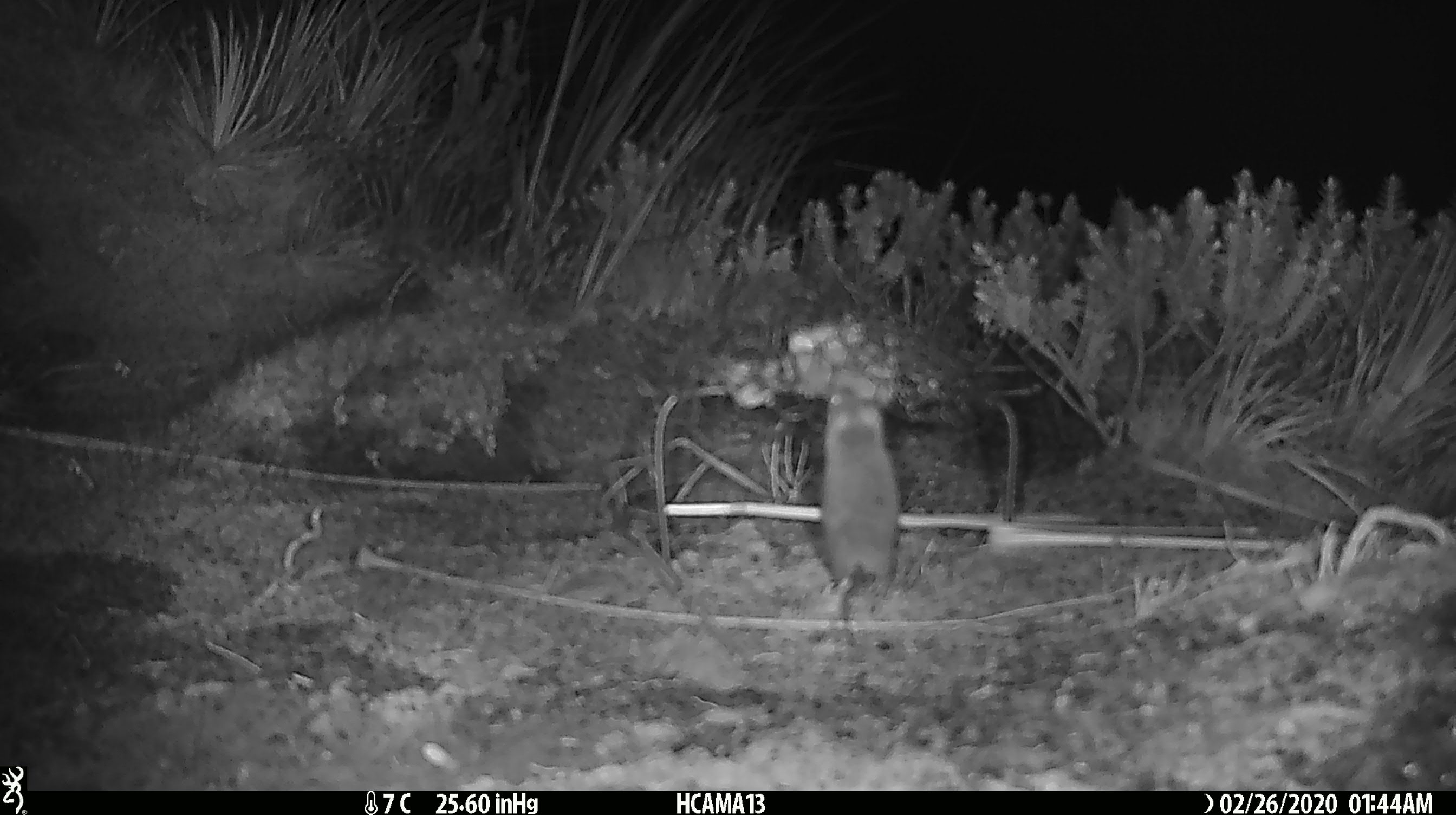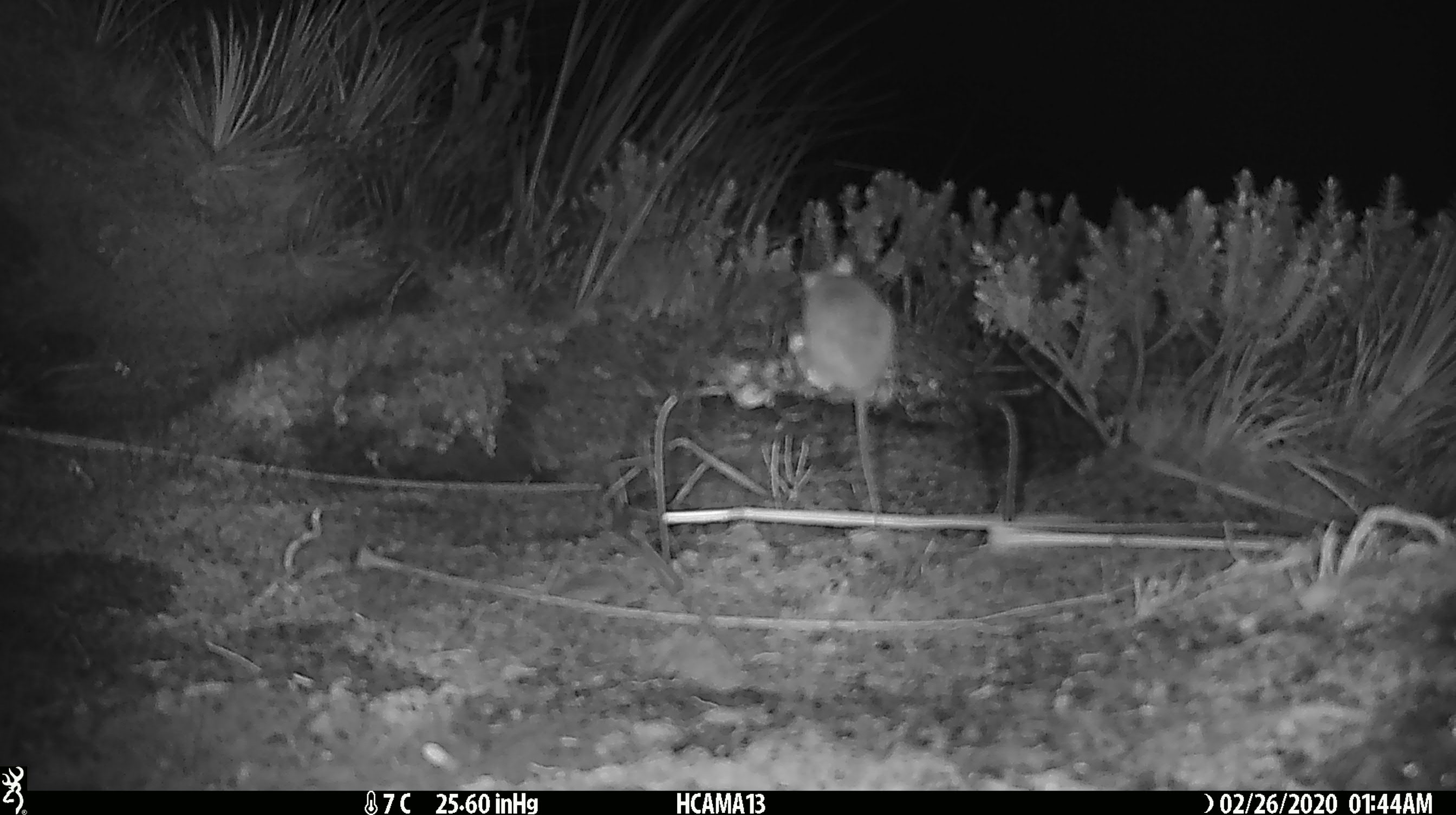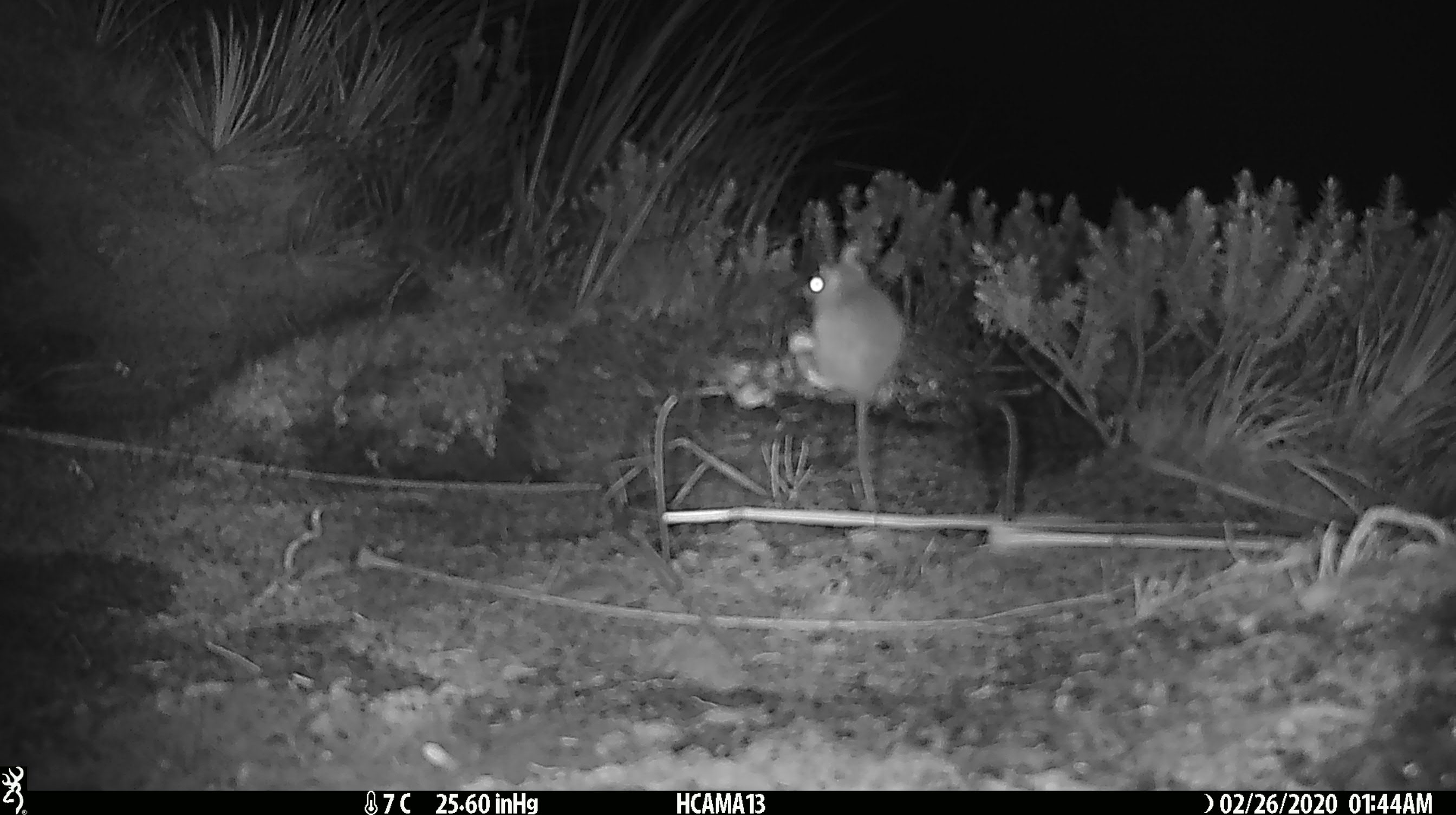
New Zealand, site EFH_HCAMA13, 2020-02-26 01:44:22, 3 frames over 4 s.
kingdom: Animalia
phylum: Chordata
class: Mammalia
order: Rodentia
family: Muridae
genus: Mus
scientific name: Mus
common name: mouse